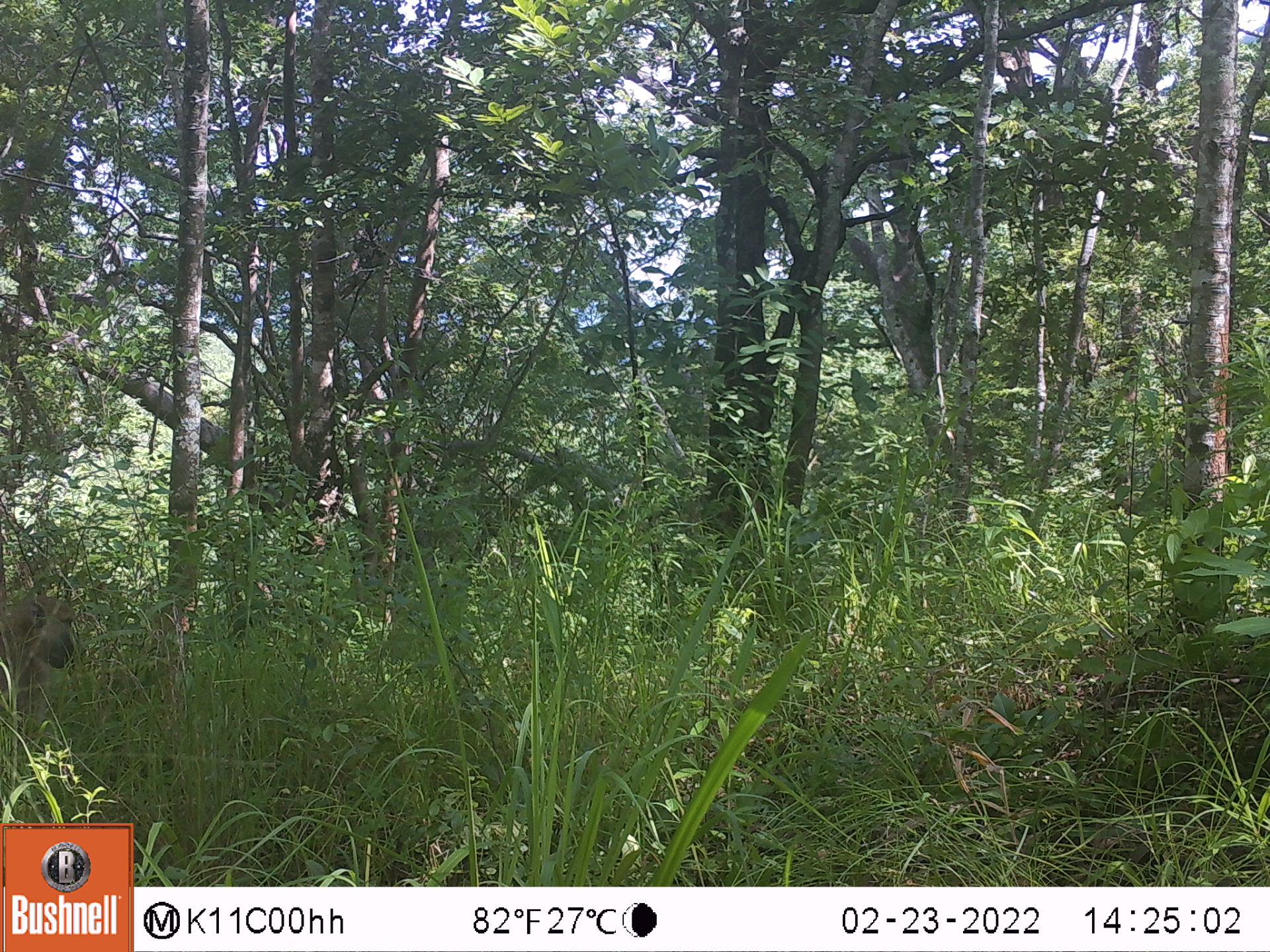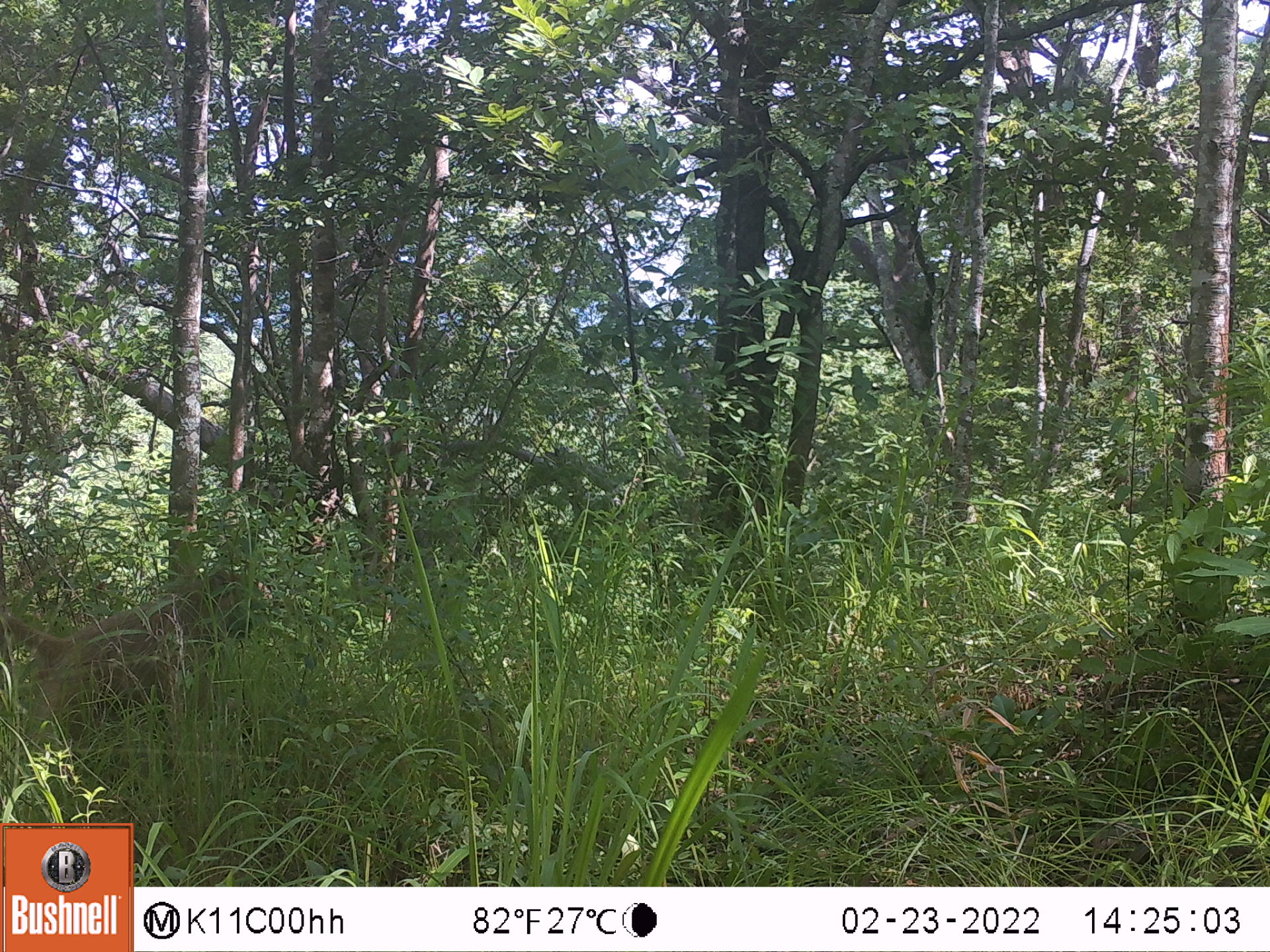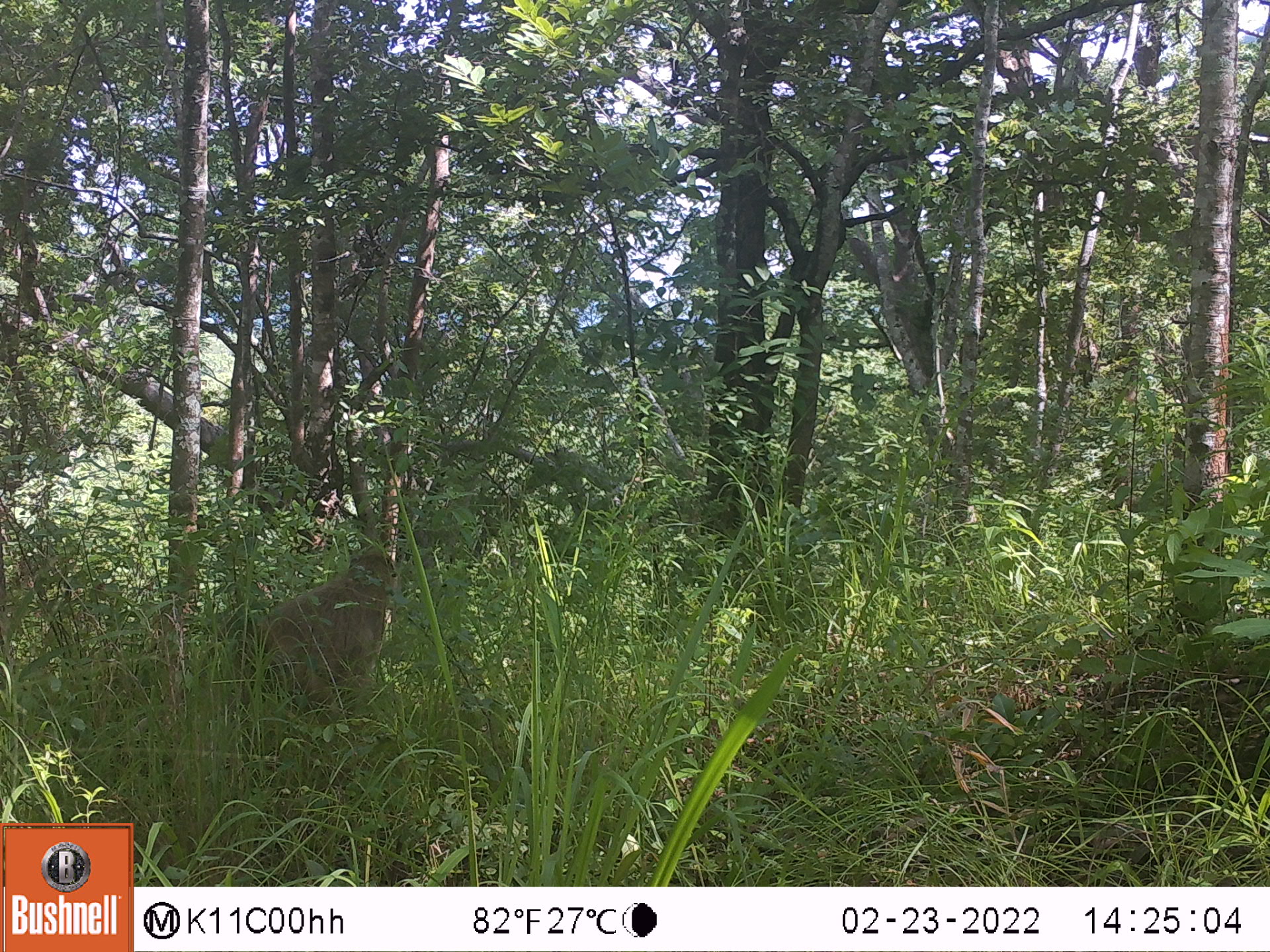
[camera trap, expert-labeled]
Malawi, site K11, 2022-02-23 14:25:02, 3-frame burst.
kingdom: Animalia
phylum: Chordata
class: Mammalia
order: Primates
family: Cercopithecidae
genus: Papio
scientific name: Papio cynocephalus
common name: yellow baboon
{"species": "yellow baboon (Papio cynocephalus)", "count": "1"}